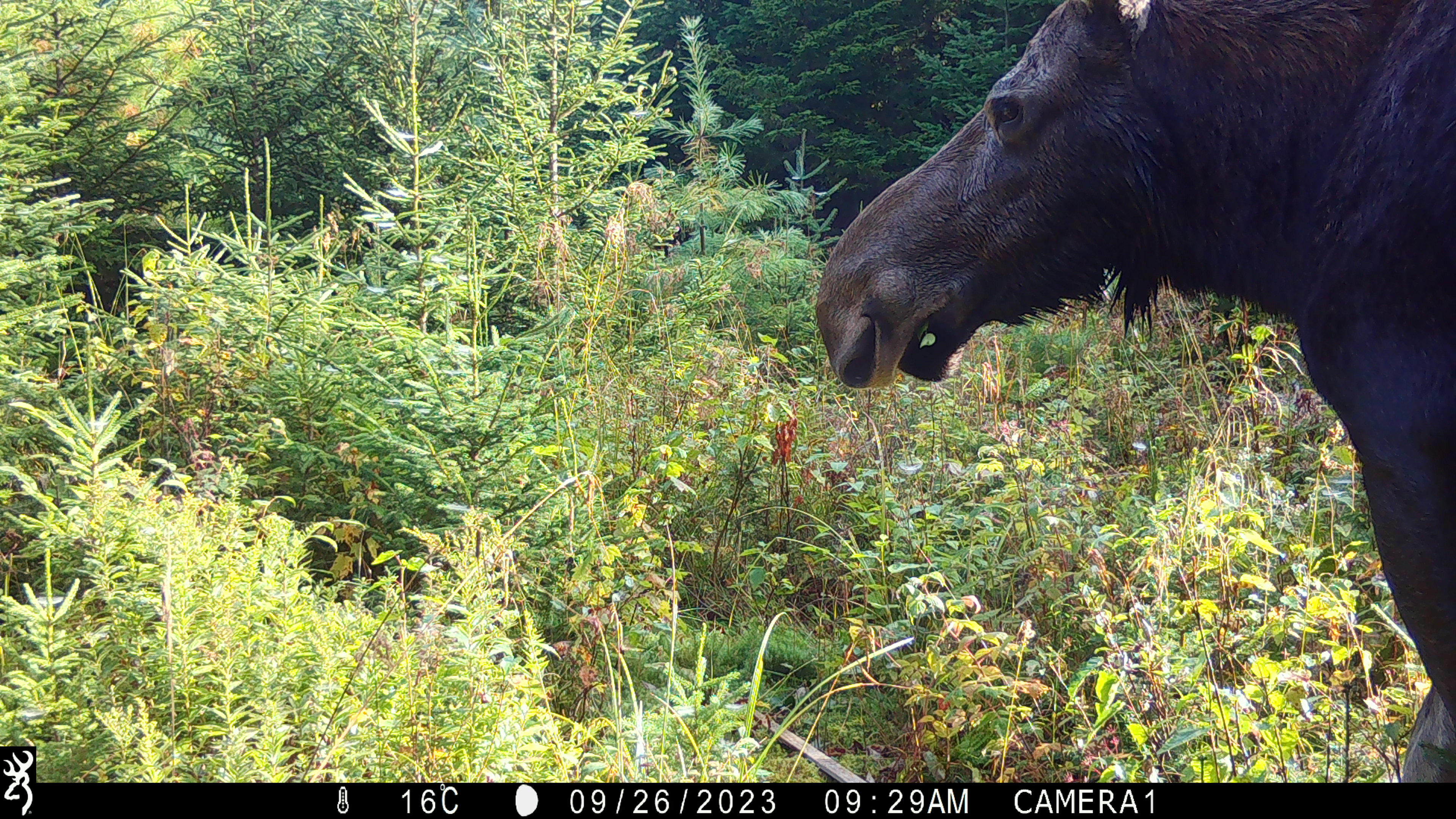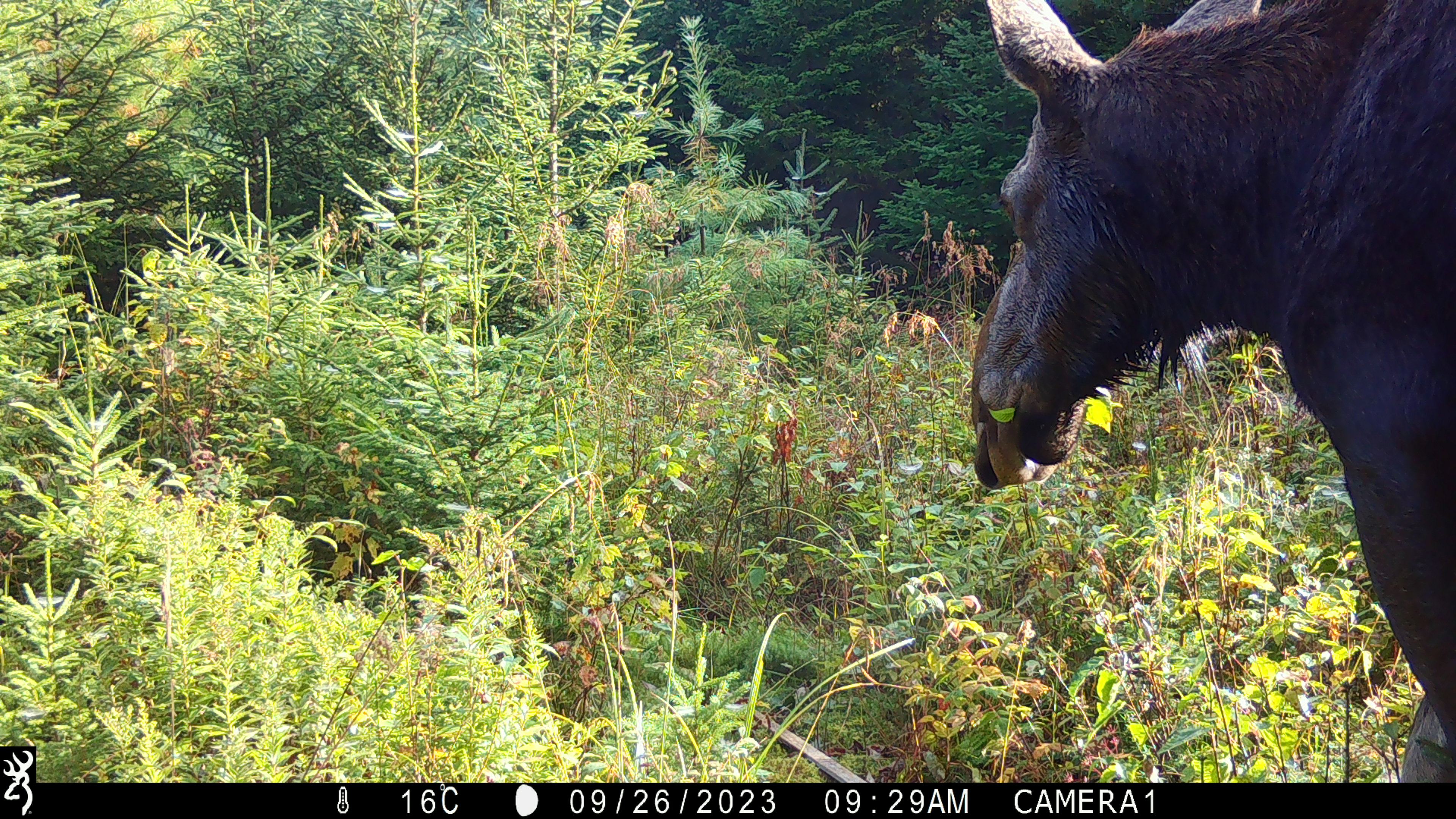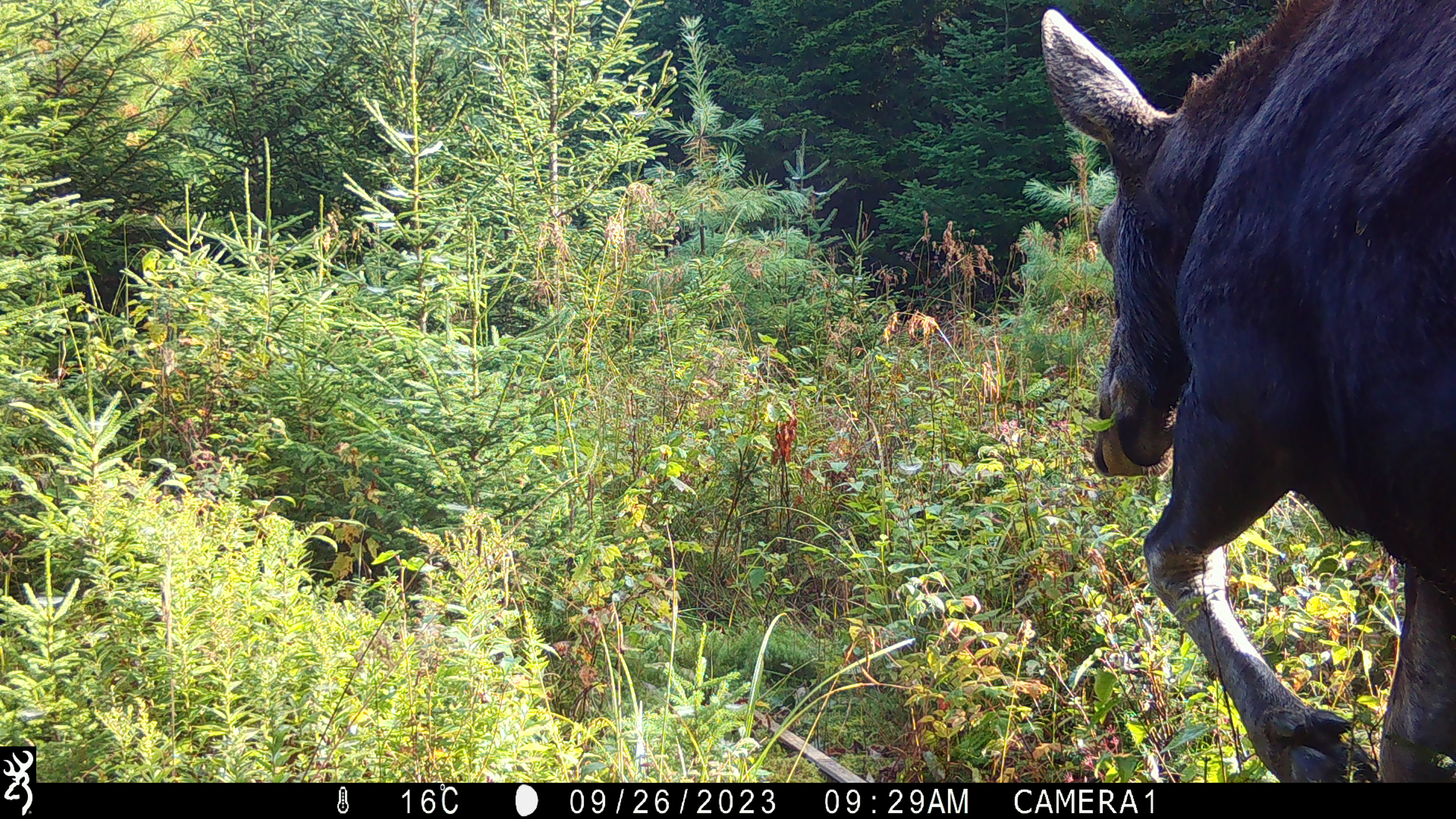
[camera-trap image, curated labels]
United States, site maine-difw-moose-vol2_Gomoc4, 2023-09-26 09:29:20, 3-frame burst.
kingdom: Animalia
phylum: Chordata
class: Mammalia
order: Artiodactyla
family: Cervidae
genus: Alces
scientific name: Alces alces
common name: moose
Moose (Alces alces).